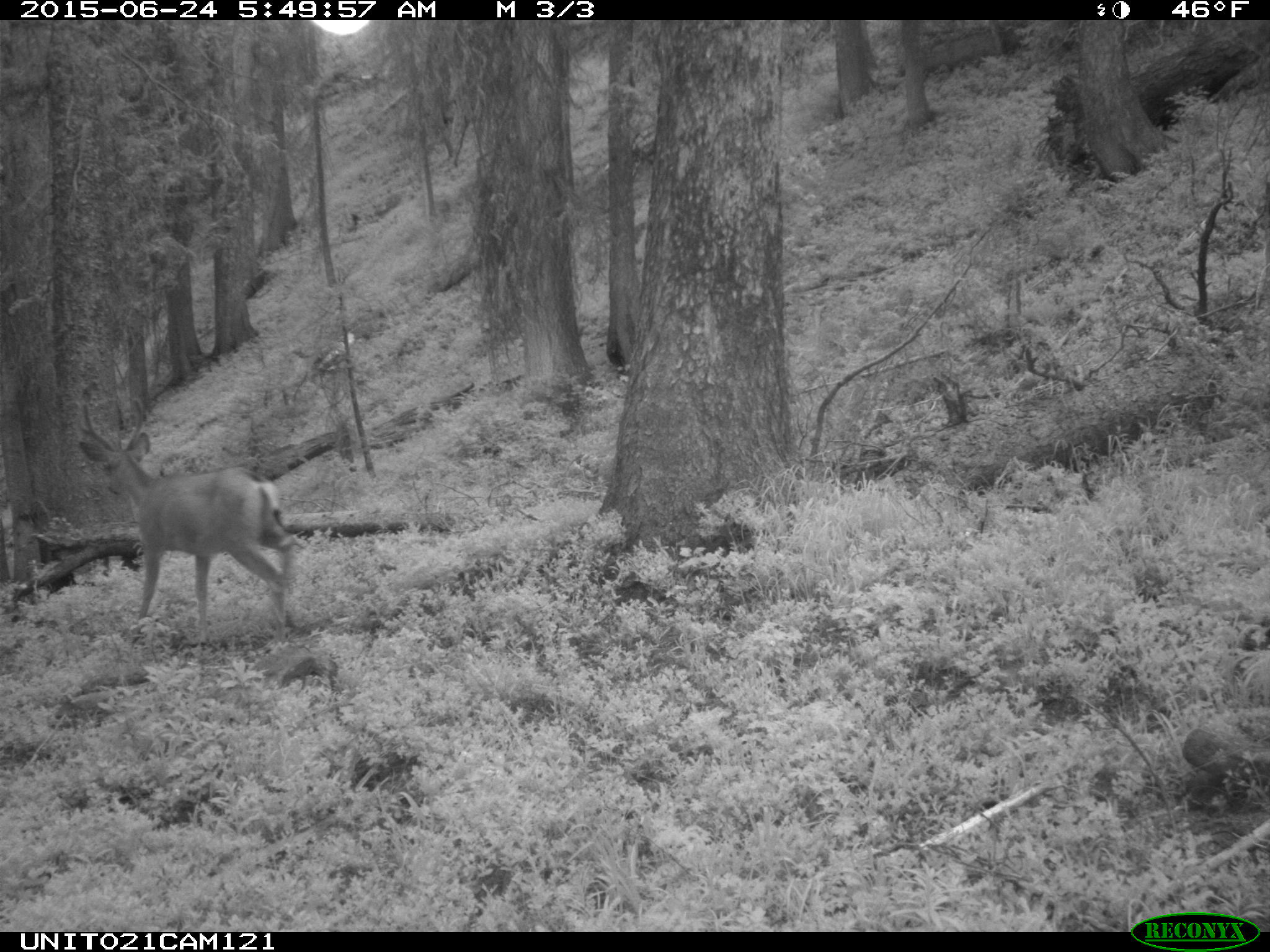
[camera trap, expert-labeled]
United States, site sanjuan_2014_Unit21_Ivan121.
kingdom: Animalia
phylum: Chordata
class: Mammalia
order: Artiodactyla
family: Cervidae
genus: Odocoileus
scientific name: Odocoileus hemionus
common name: mule deer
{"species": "Odocoileus hemionus (mule deer)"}